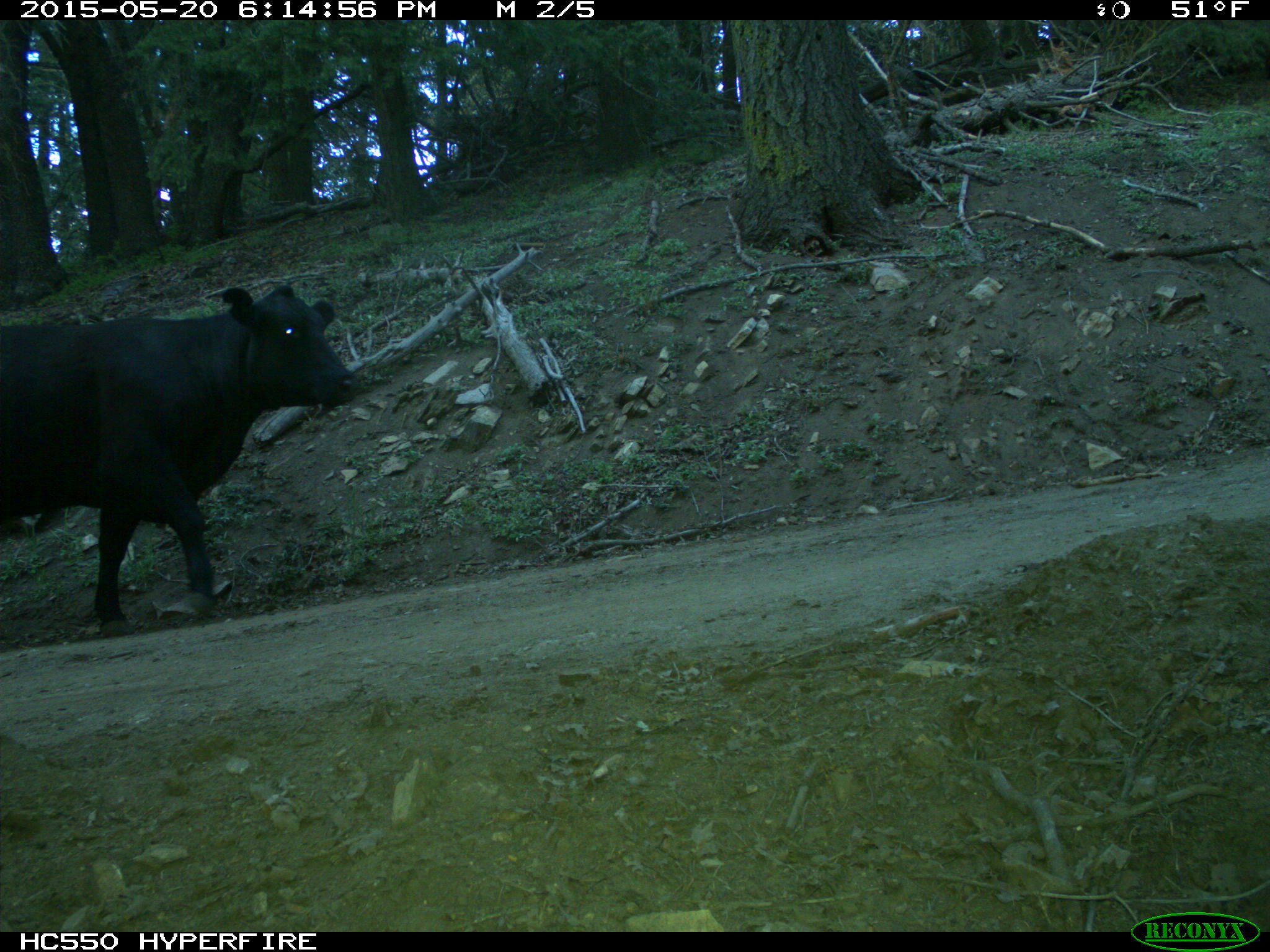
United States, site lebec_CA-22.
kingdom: Animalia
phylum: Chordata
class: Mammalia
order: Artiodactyla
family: Bovidae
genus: Bos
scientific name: Bos taurus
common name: domestic cow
Bos taurus (domestic cow).